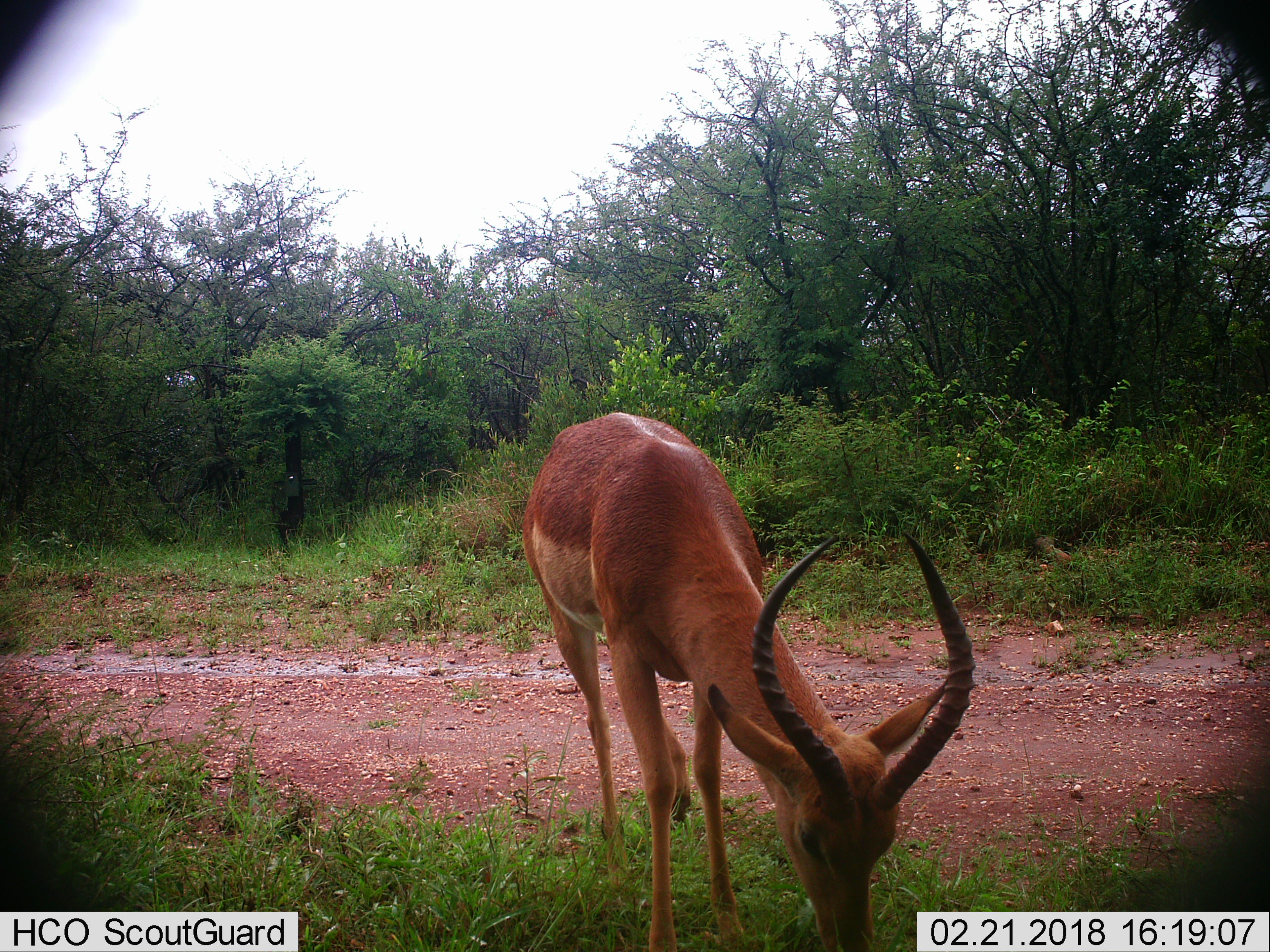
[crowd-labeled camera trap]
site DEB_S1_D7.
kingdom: Animalia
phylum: Chordata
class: Mammalia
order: Artiodactyla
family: Bovidae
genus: Aepyceros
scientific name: Aepyceros melampus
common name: impala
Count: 1.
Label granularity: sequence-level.